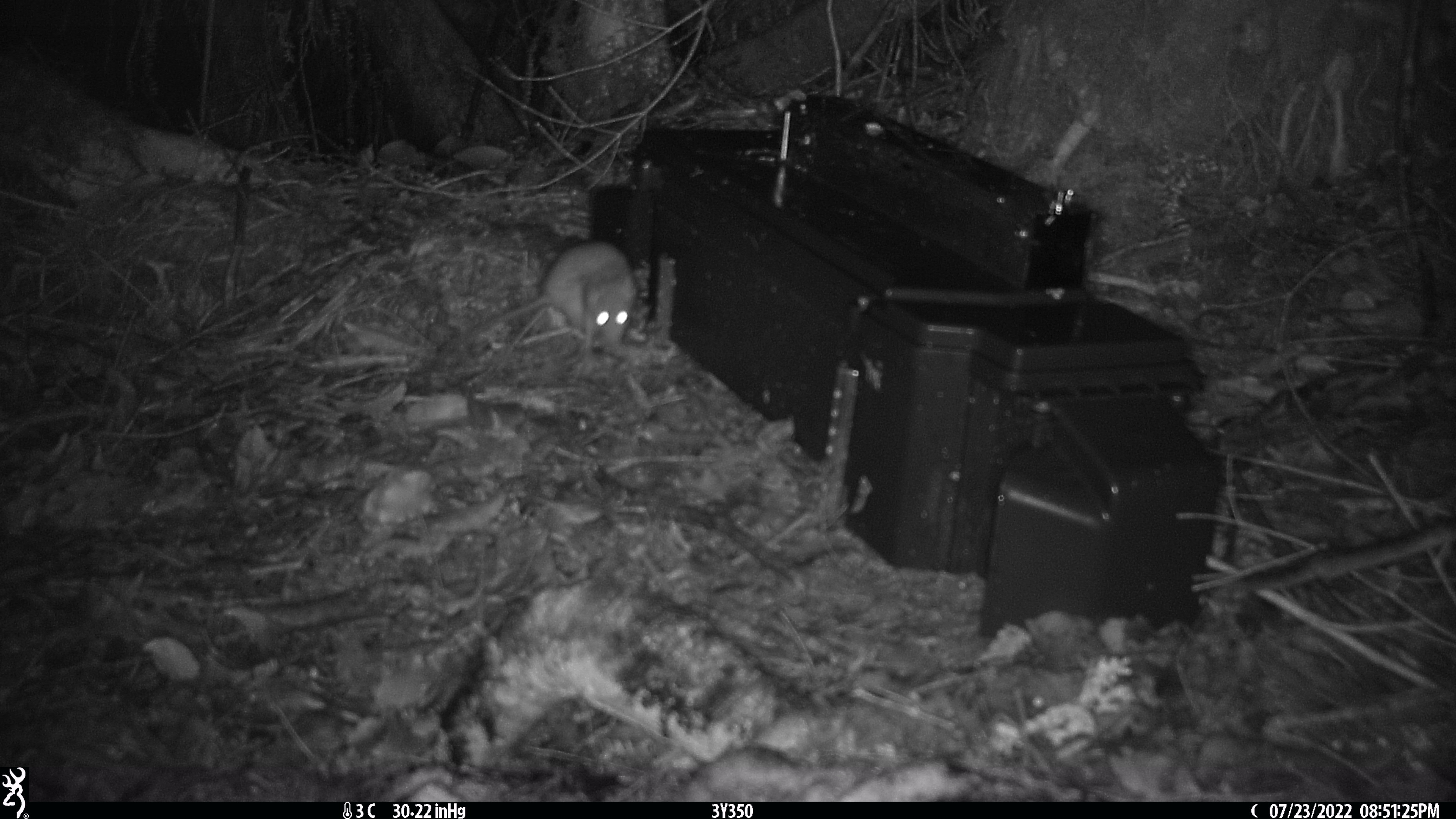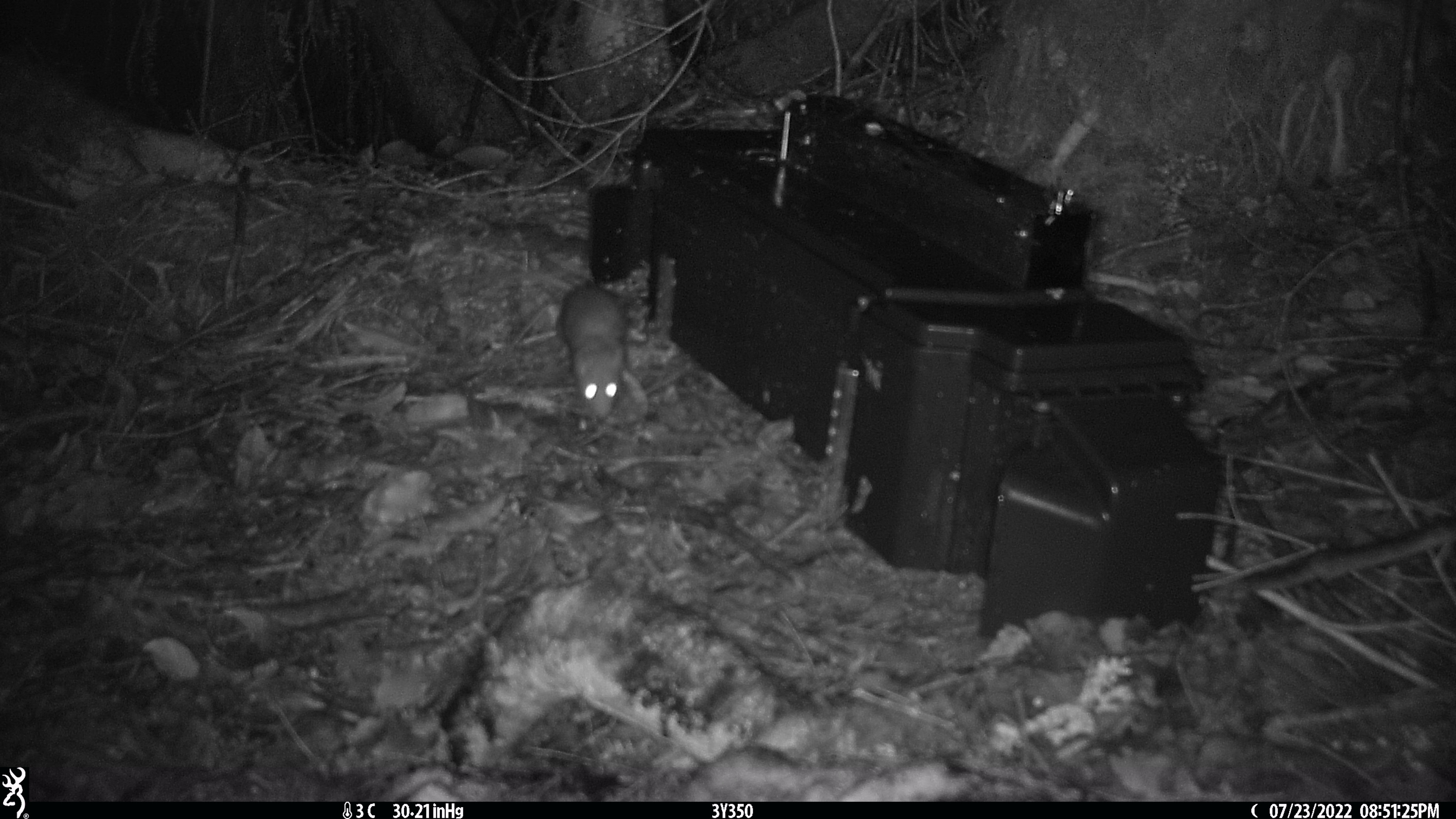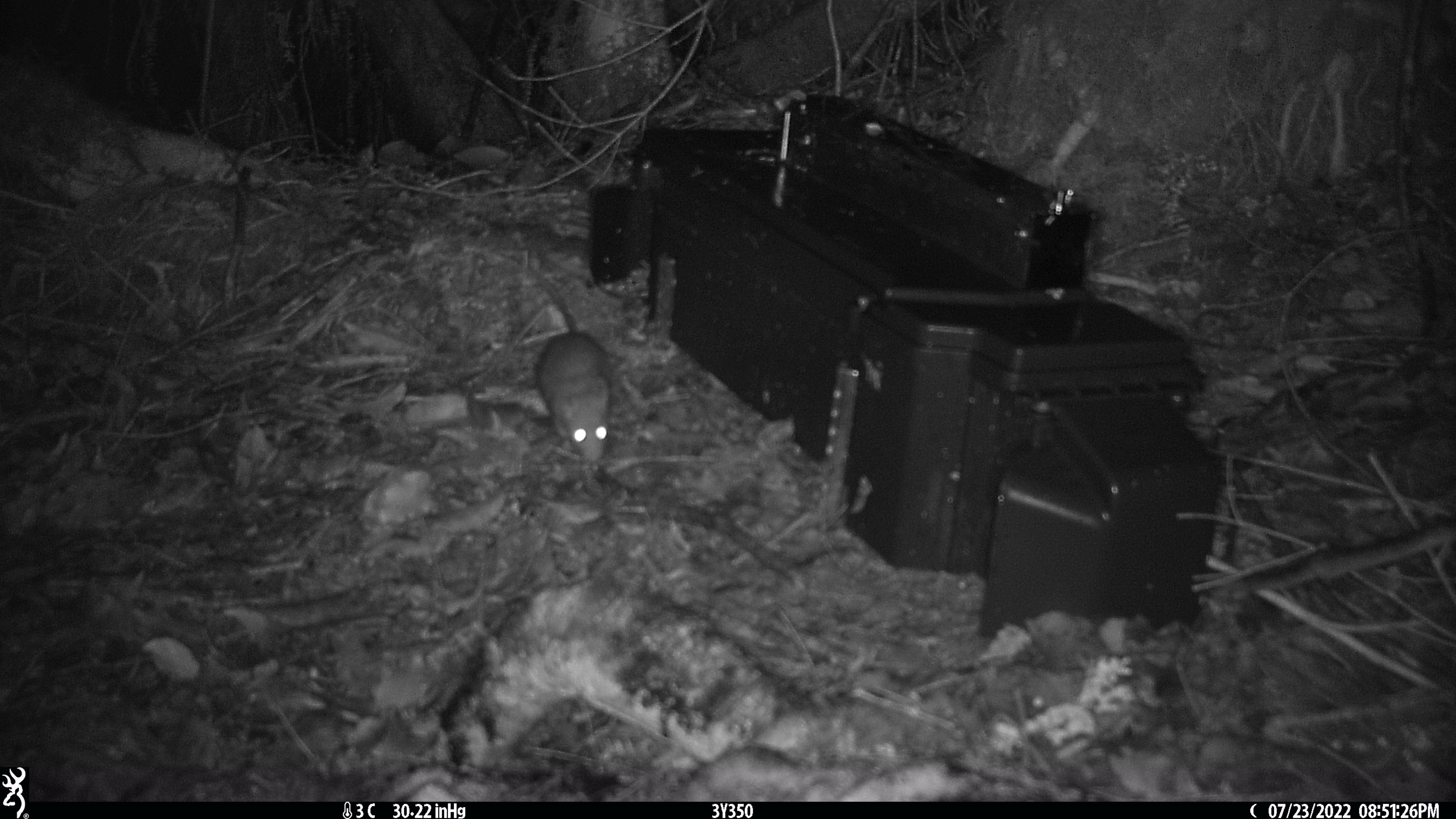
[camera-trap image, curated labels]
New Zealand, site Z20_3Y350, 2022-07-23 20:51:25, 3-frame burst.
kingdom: Animalia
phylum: Chordata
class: Mammalia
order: Rodentia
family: Muridae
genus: Rattus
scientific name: Rattus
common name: rat